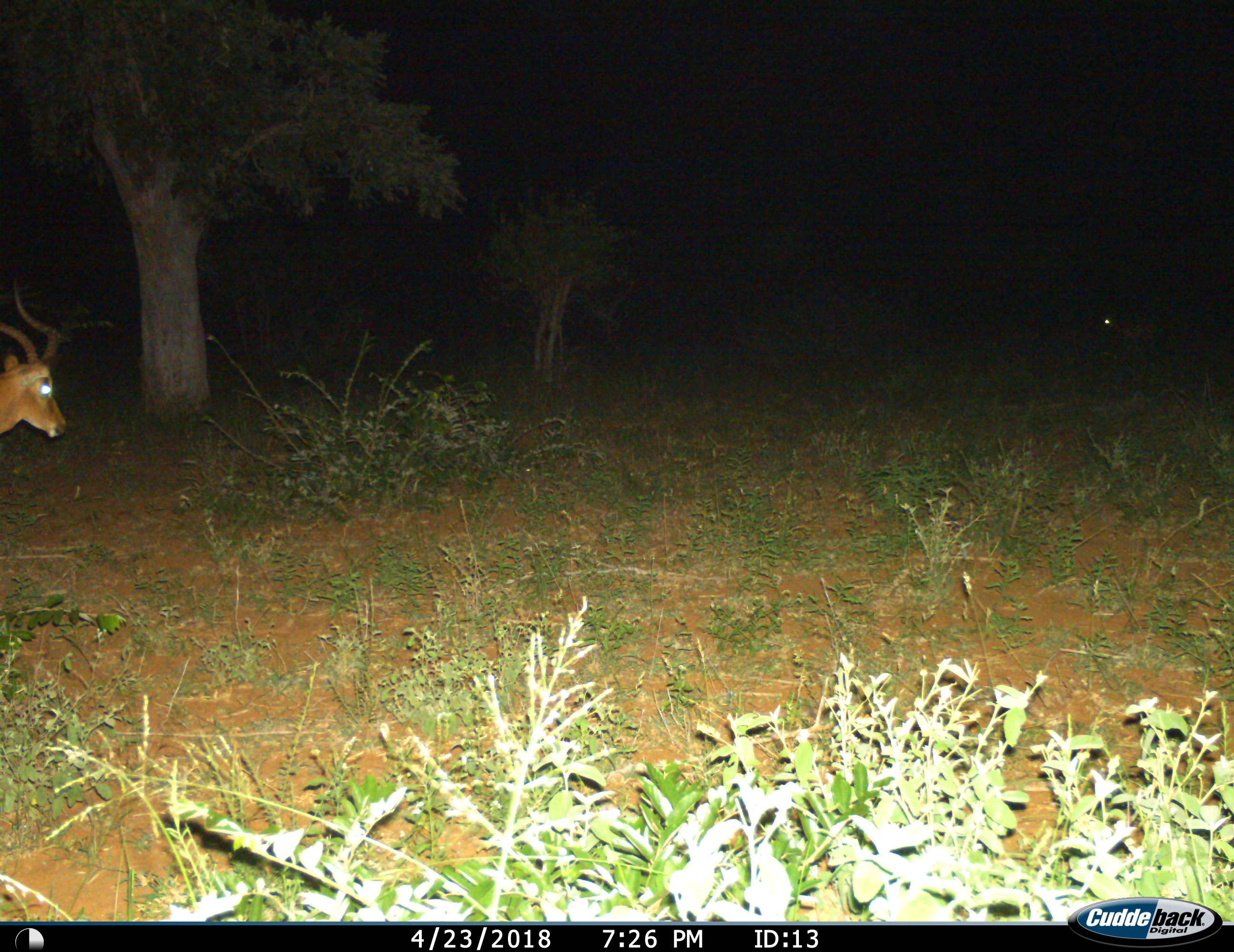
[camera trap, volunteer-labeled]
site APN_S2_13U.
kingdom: Animalia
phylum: Chordata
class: Mammalia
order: Artiodactyla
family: Bovidae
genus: Aepyceros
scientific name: Aepyceros melampus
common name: impala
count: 1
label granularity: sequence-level